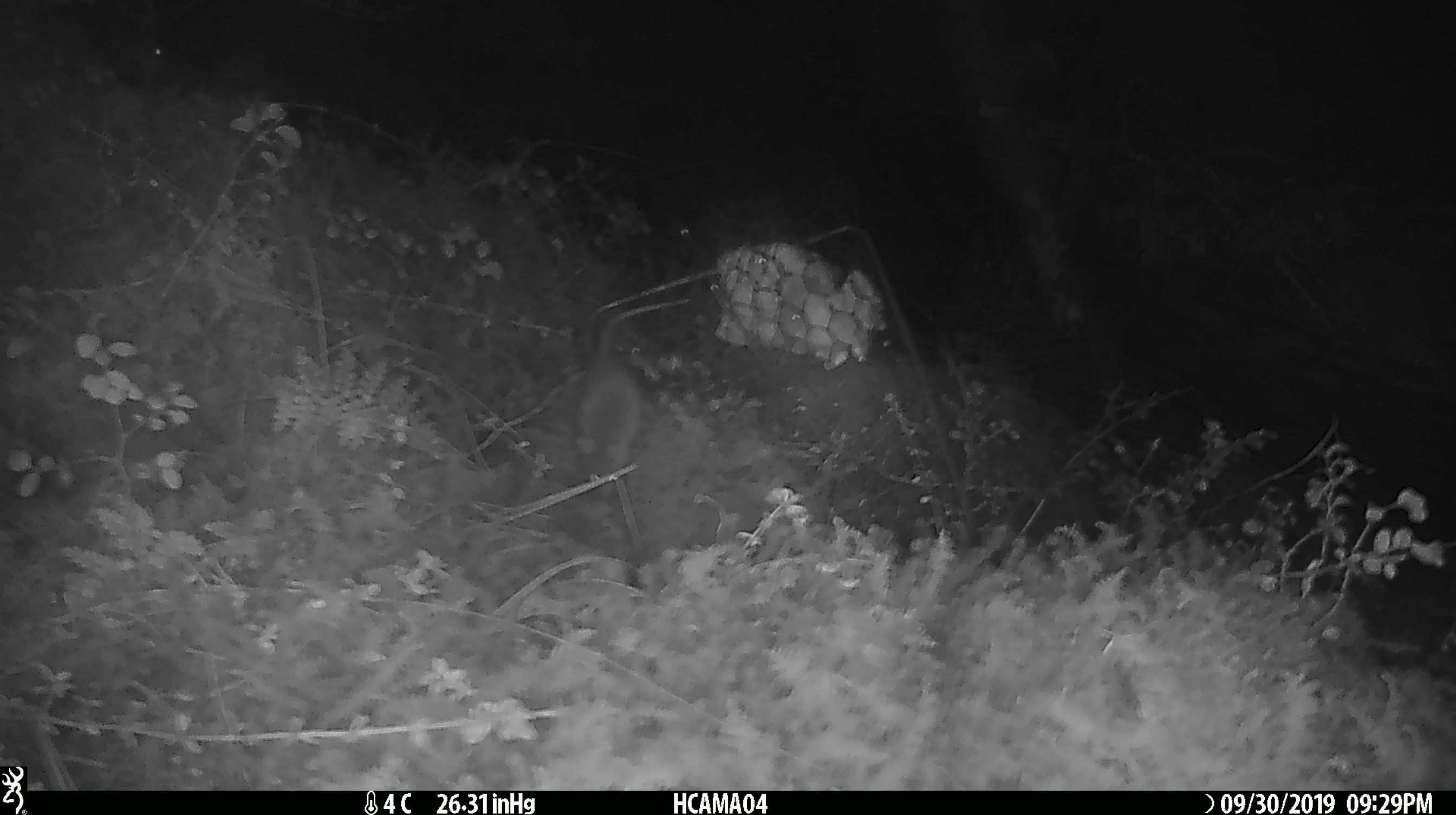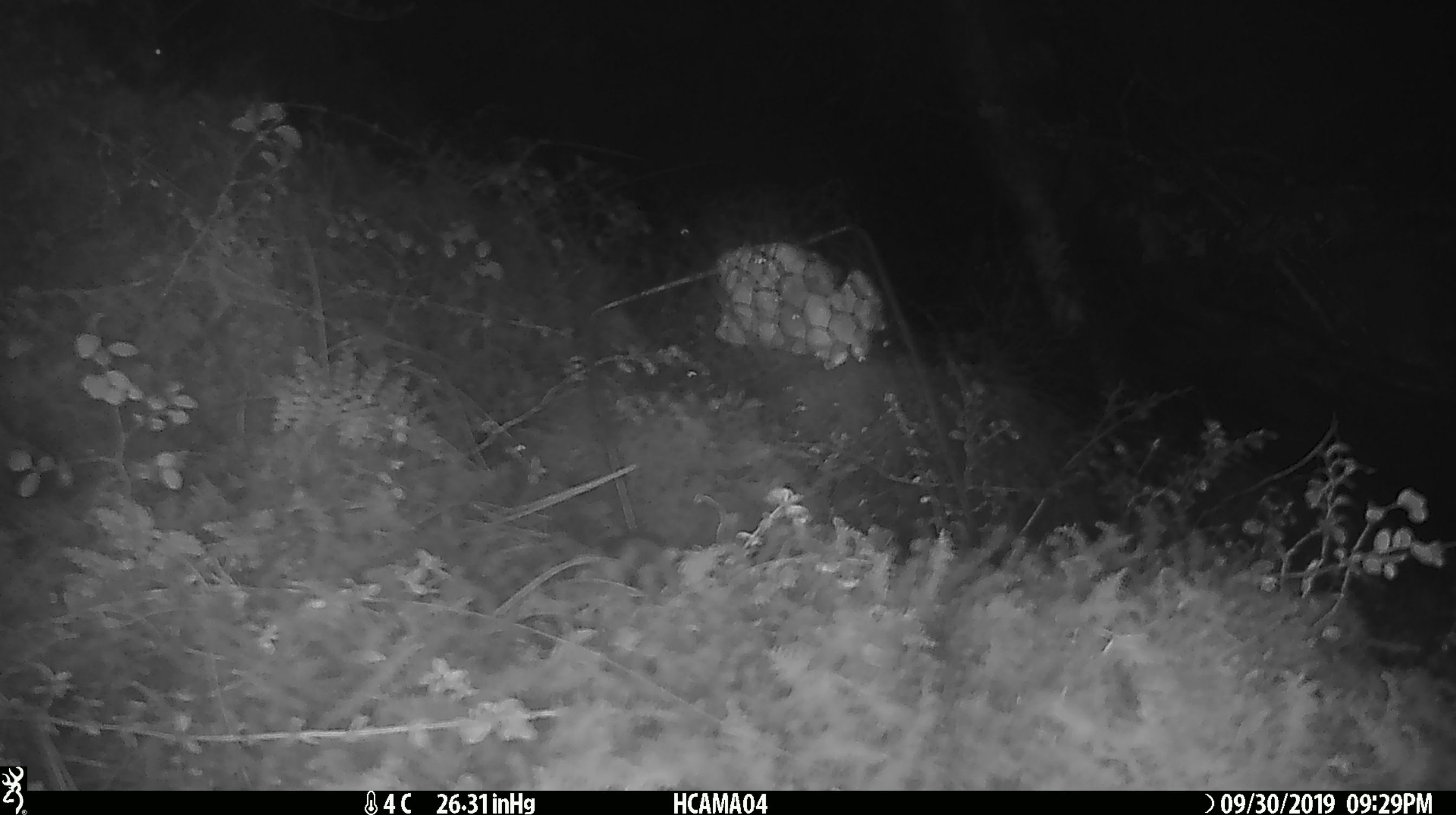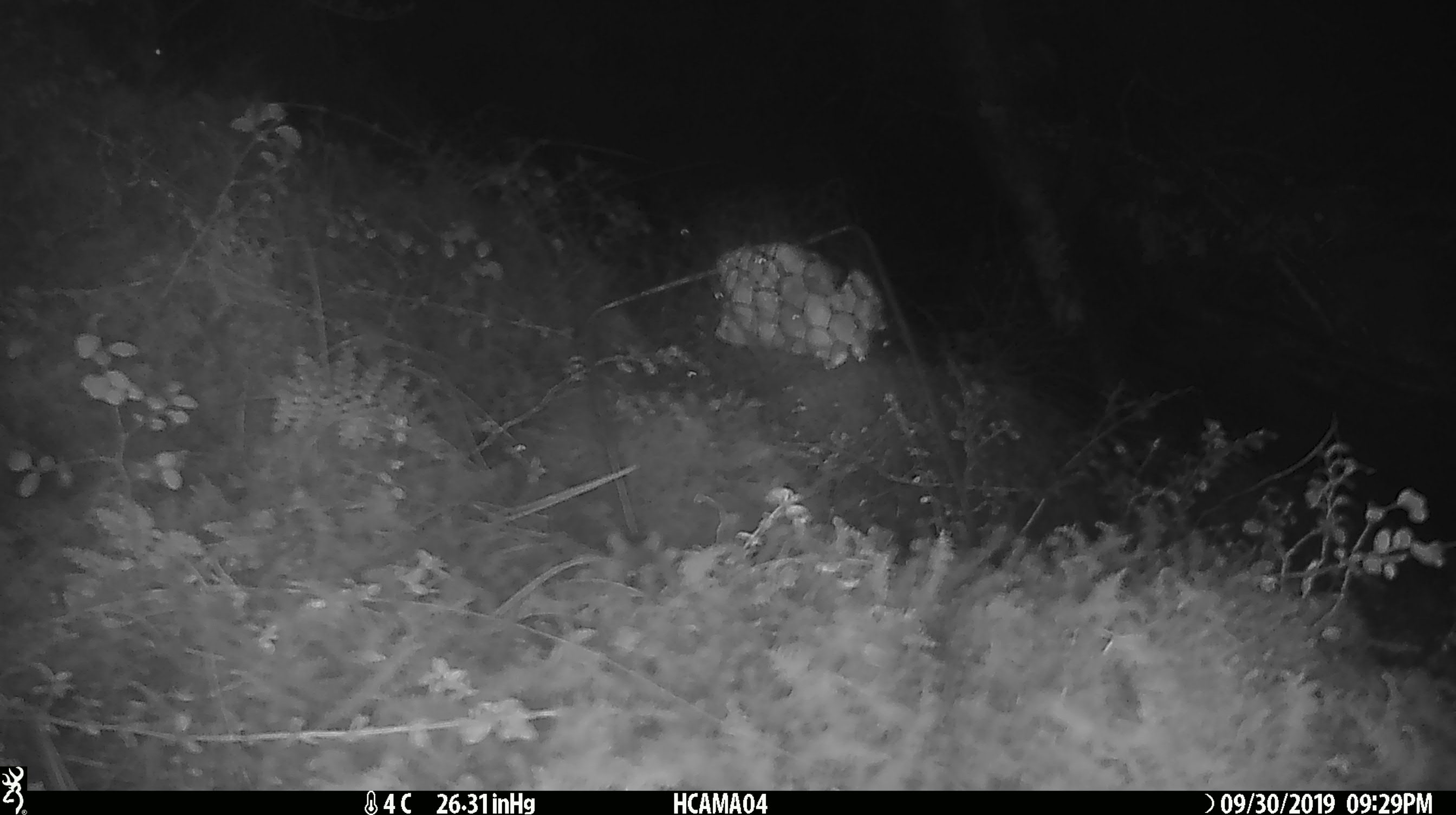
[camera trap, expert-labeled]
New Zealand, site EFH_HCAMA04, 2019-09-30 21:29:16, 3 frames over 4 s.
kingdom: Animalia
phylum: Chordata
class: Mammalia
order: Rodentia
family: Muridae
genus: Mus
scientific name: Mus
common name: mouse